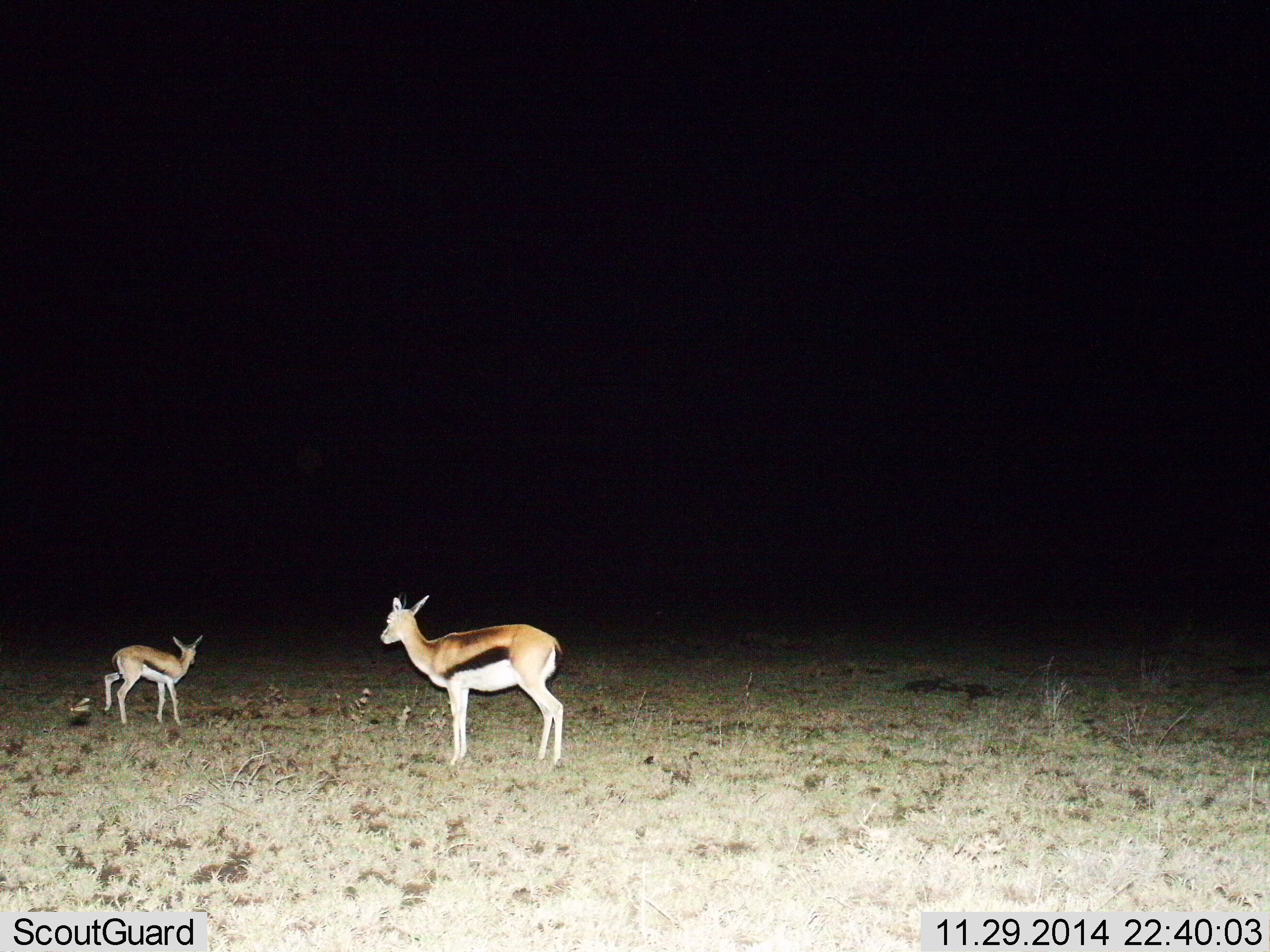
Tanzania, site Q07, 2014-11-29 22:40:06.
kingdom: Animalia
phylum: Chordata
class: Mammalia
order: Artiodactyla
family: Bovidae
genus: Eudorcas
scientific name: Eudorcas thomsonii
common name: thomson's gazelle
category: gazellethomsons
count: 2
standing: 90%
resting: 0%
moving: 20%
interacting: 0%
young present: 60%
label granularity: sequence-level